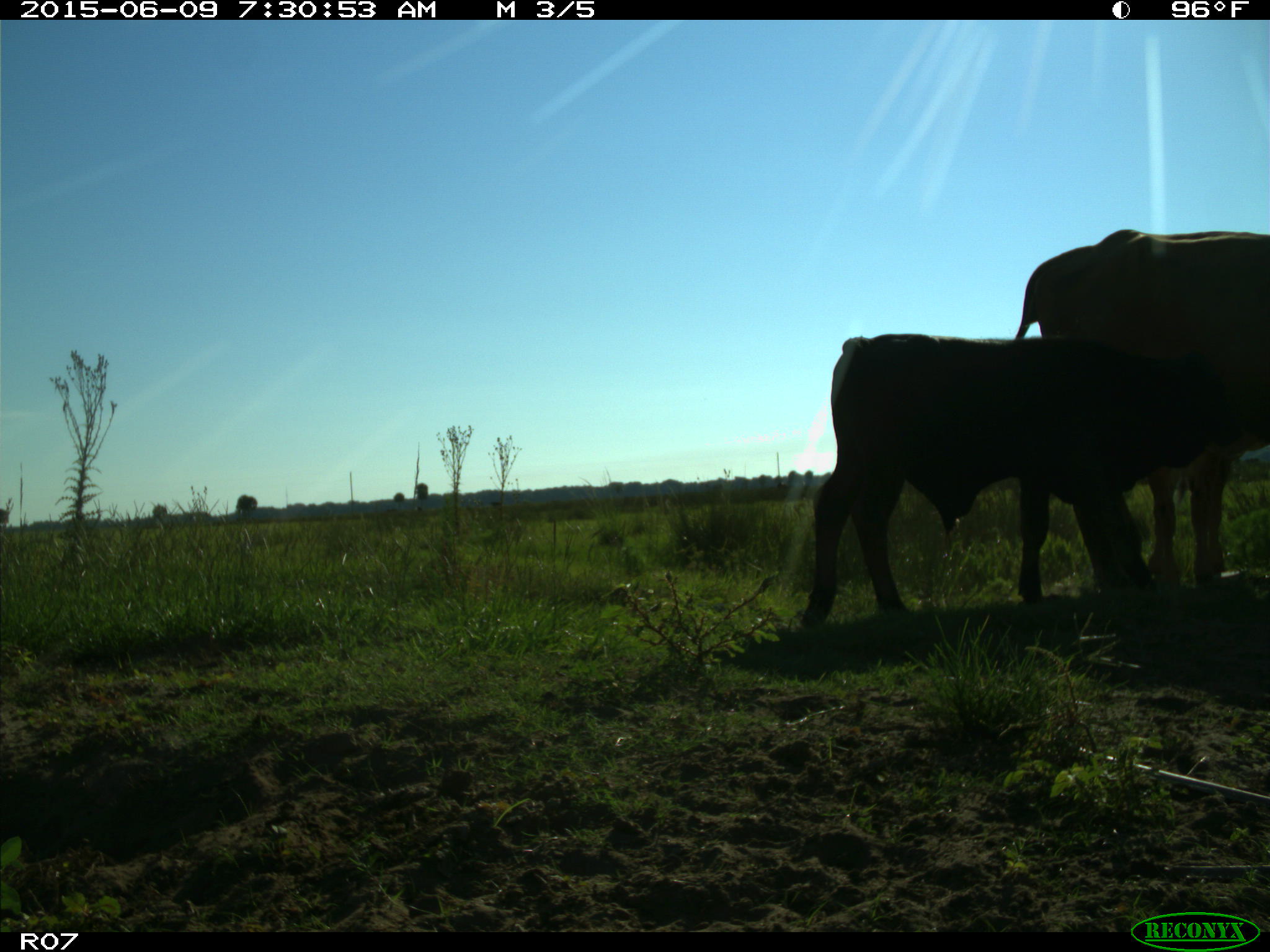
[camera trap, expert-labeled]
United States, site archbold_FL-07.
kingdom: Animalia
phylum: Chordata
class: Mammalia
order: Artiodactyla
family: Bovidae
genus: Bos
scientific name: Bos taurus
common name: domestic cow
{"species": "Bos taurus (domestic cow)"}